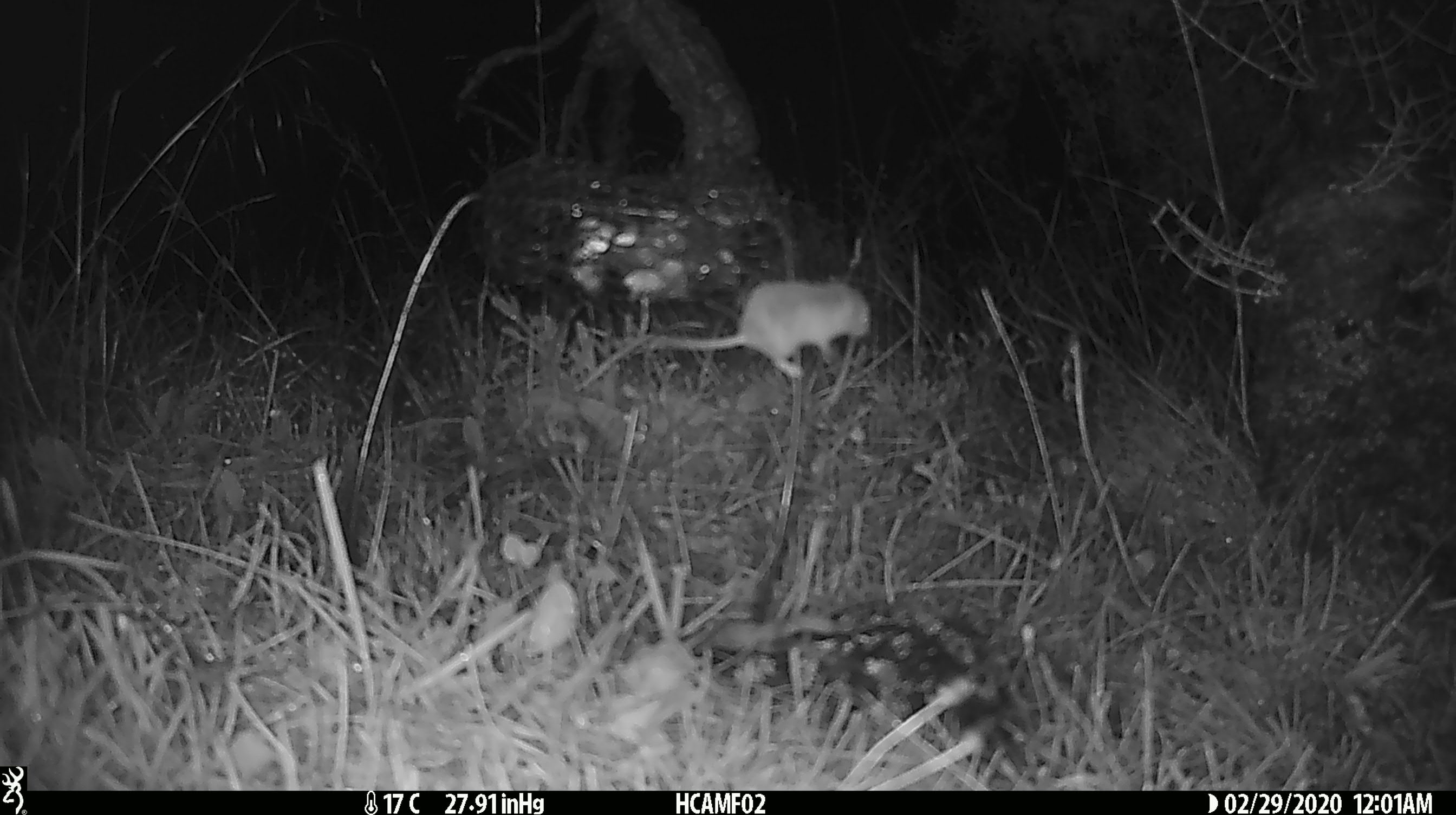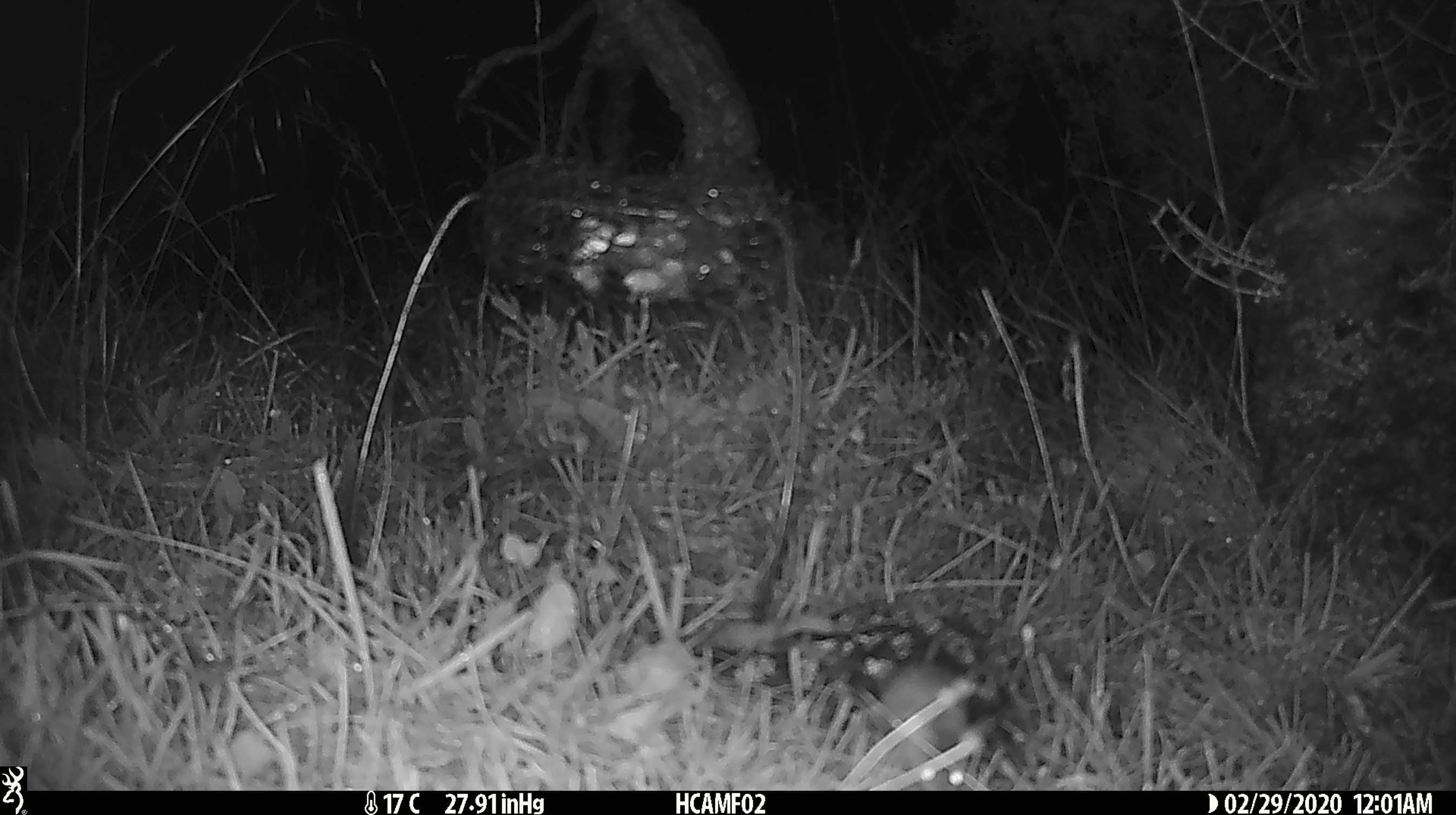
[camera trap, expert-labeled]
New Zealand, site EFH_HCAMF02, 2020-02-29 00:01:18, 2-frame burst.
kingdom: Animalia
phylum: Chordata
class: Mammalia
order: Rodentia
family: Muridae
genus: Mus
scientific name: Mus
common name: mouse